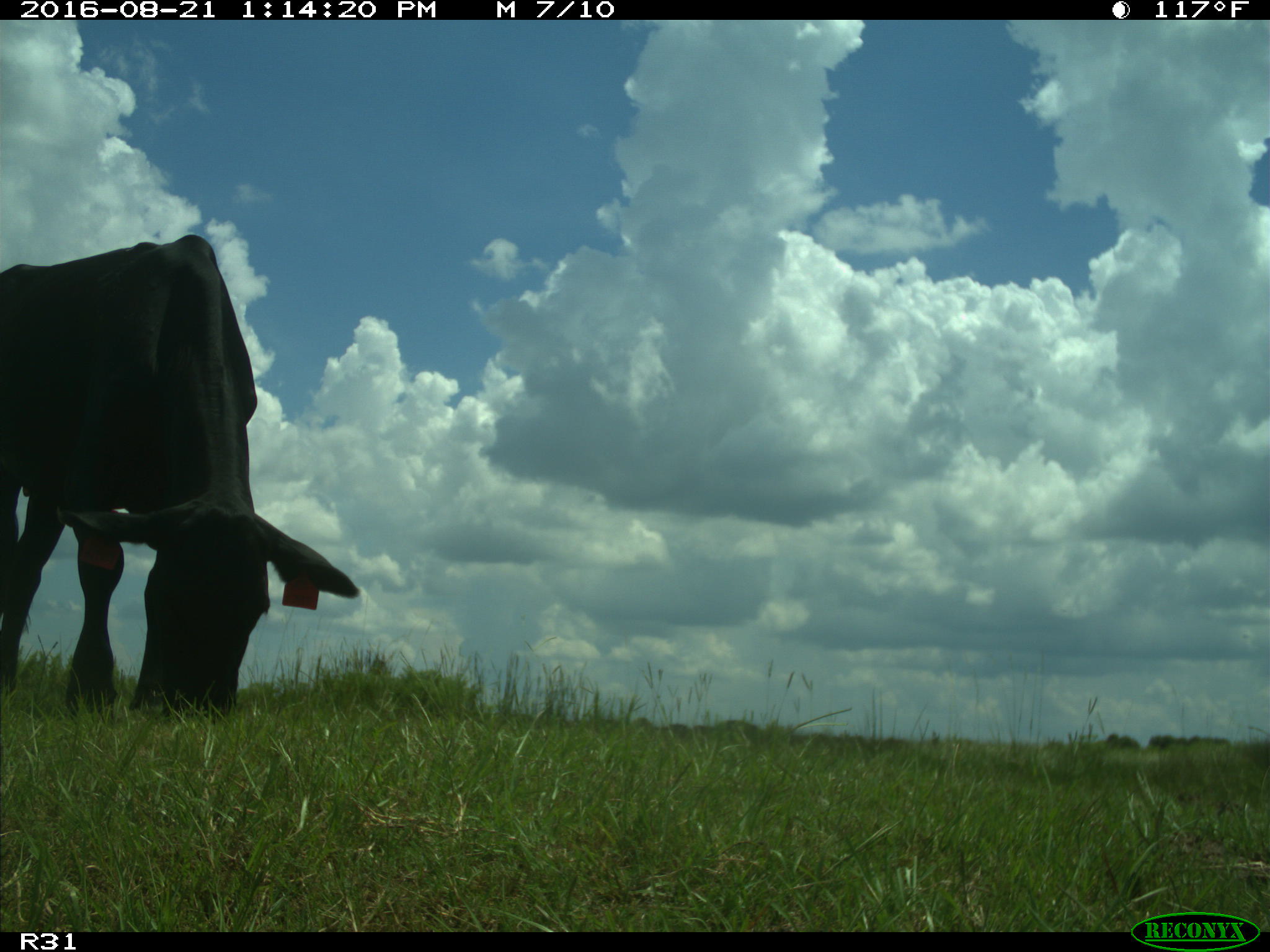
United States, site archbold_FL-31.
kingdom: Animalia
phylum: Chordata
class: Mammalia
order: Artiodactyla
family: Bovidae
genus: Bos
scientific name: Bos taurus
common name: domestic cow